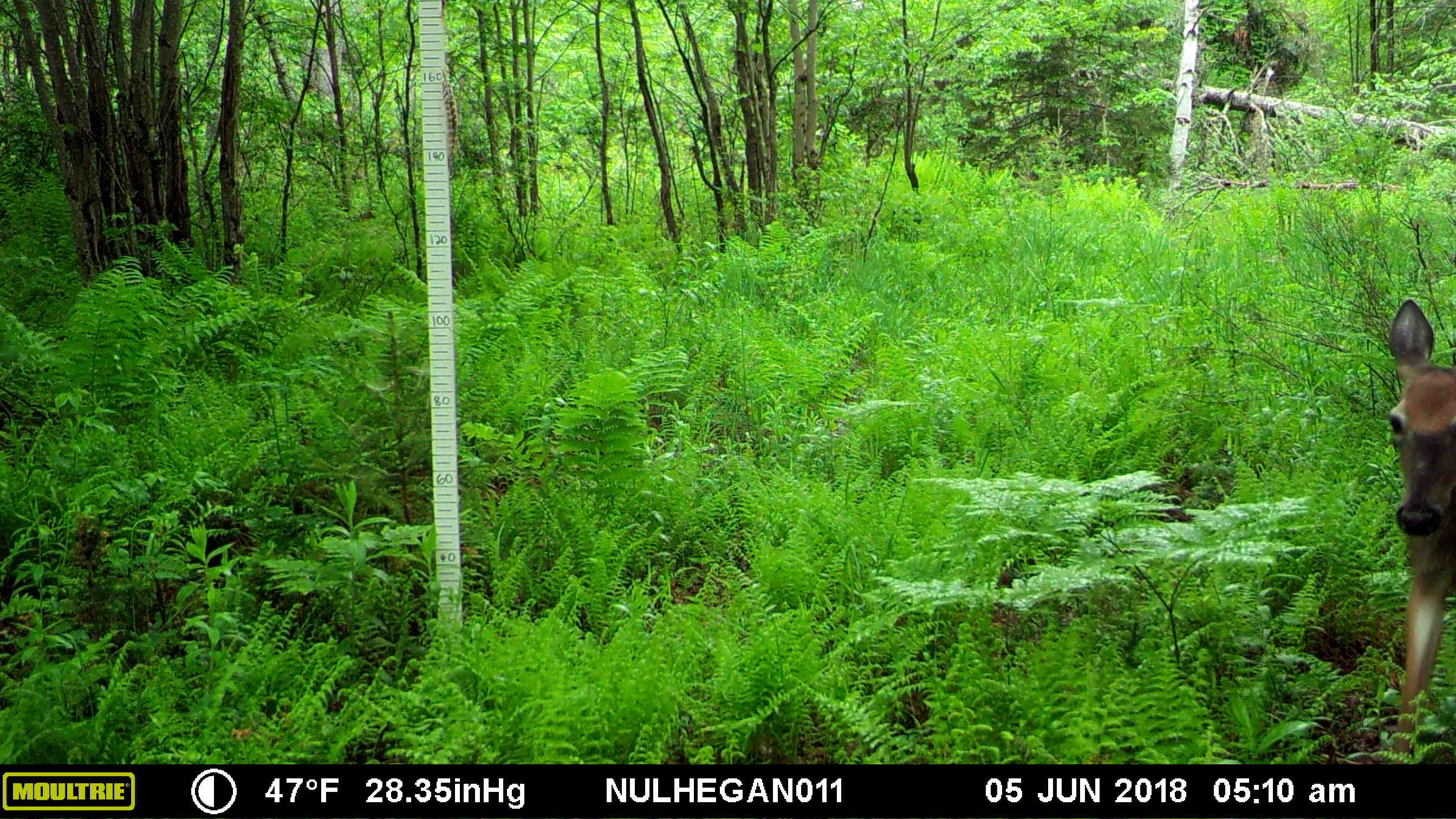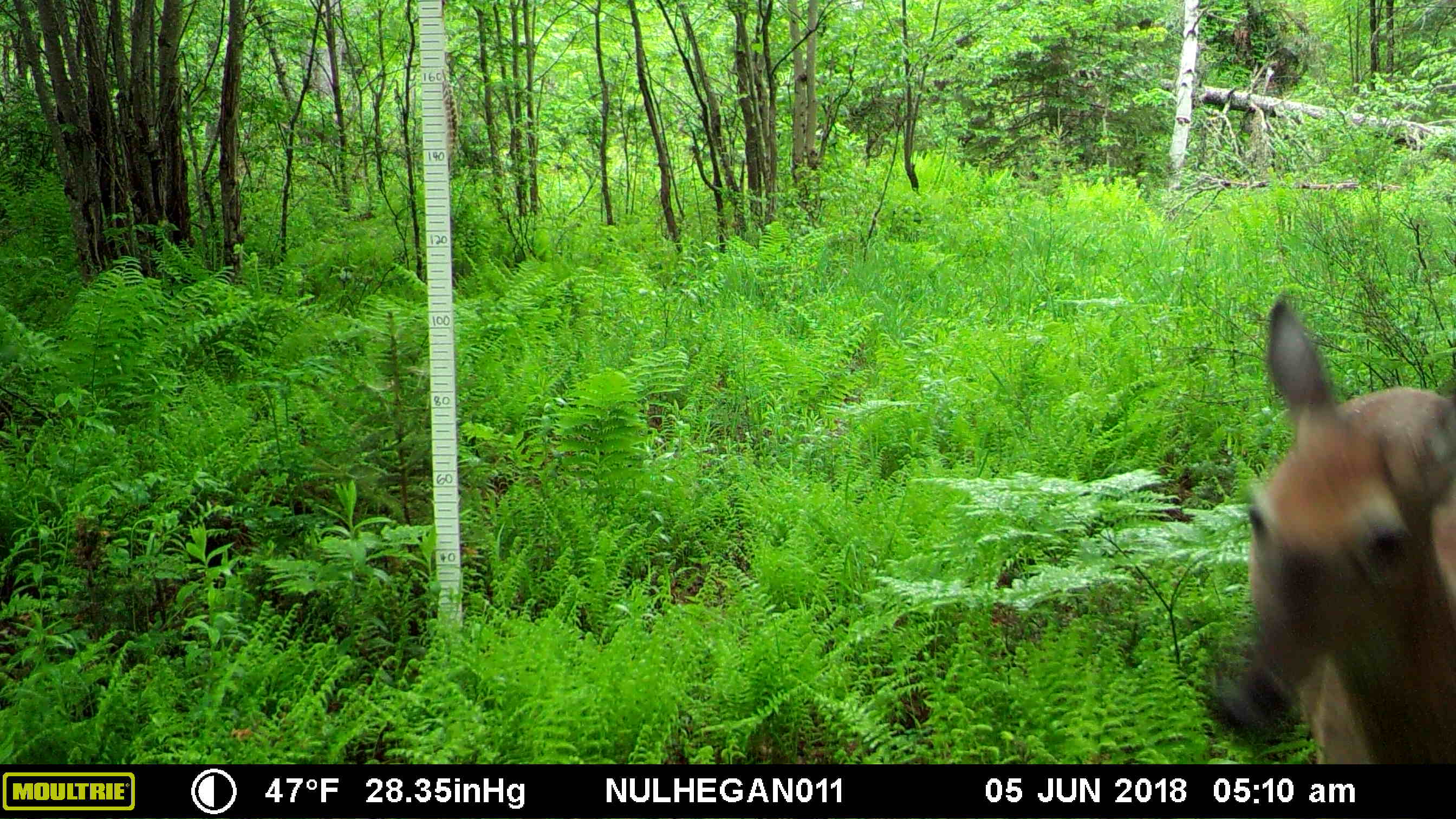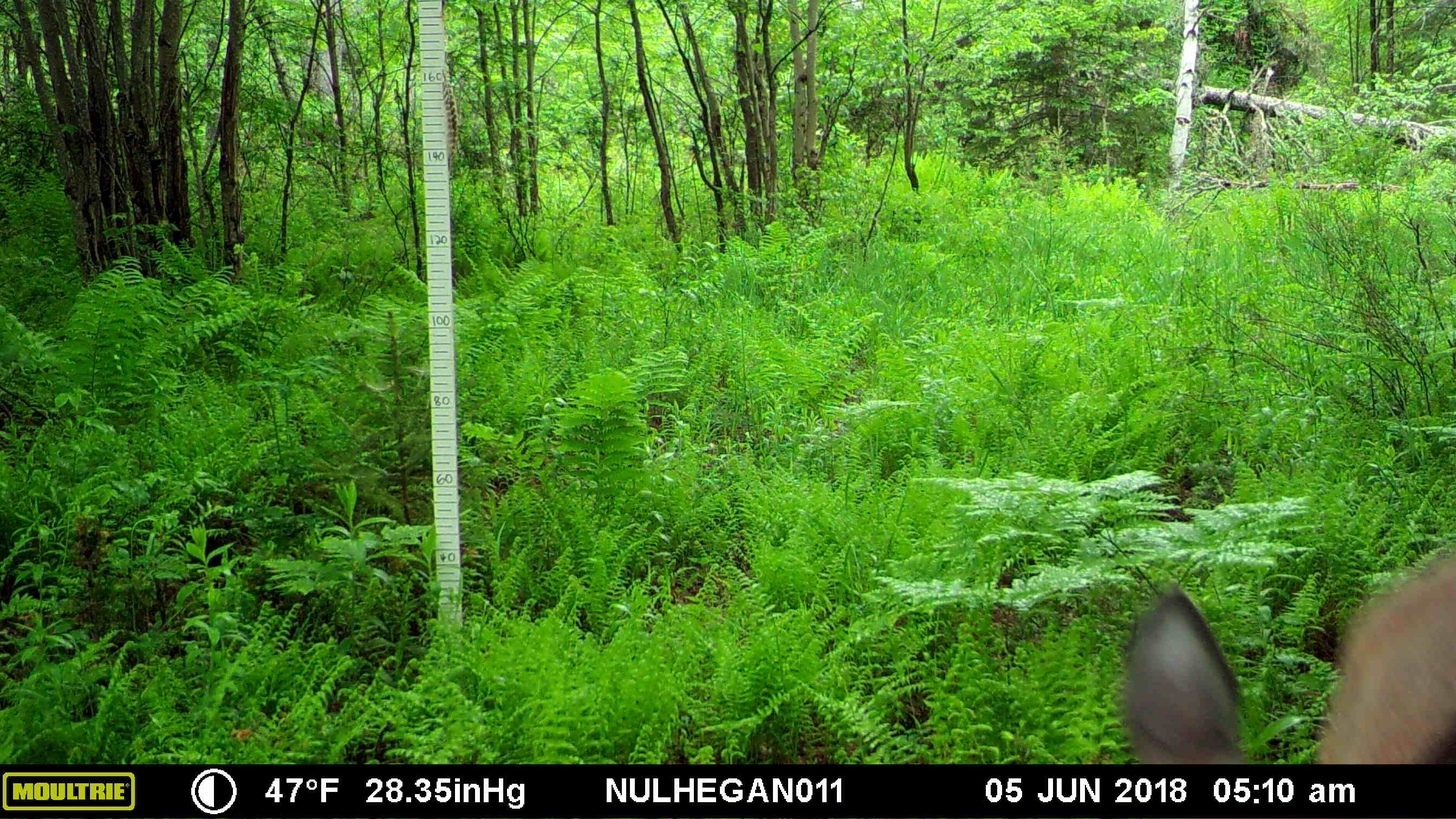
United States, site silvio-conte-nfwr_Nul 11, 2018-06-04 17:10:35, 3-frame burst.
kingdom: Animalia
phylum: Chordata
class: Mammalia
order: Artiodactyla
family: Cervidae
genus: Odocoileus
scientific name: Odocoileus virginianus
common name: white-tailed deer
White-tailed deer (Odocoileus virginianus).